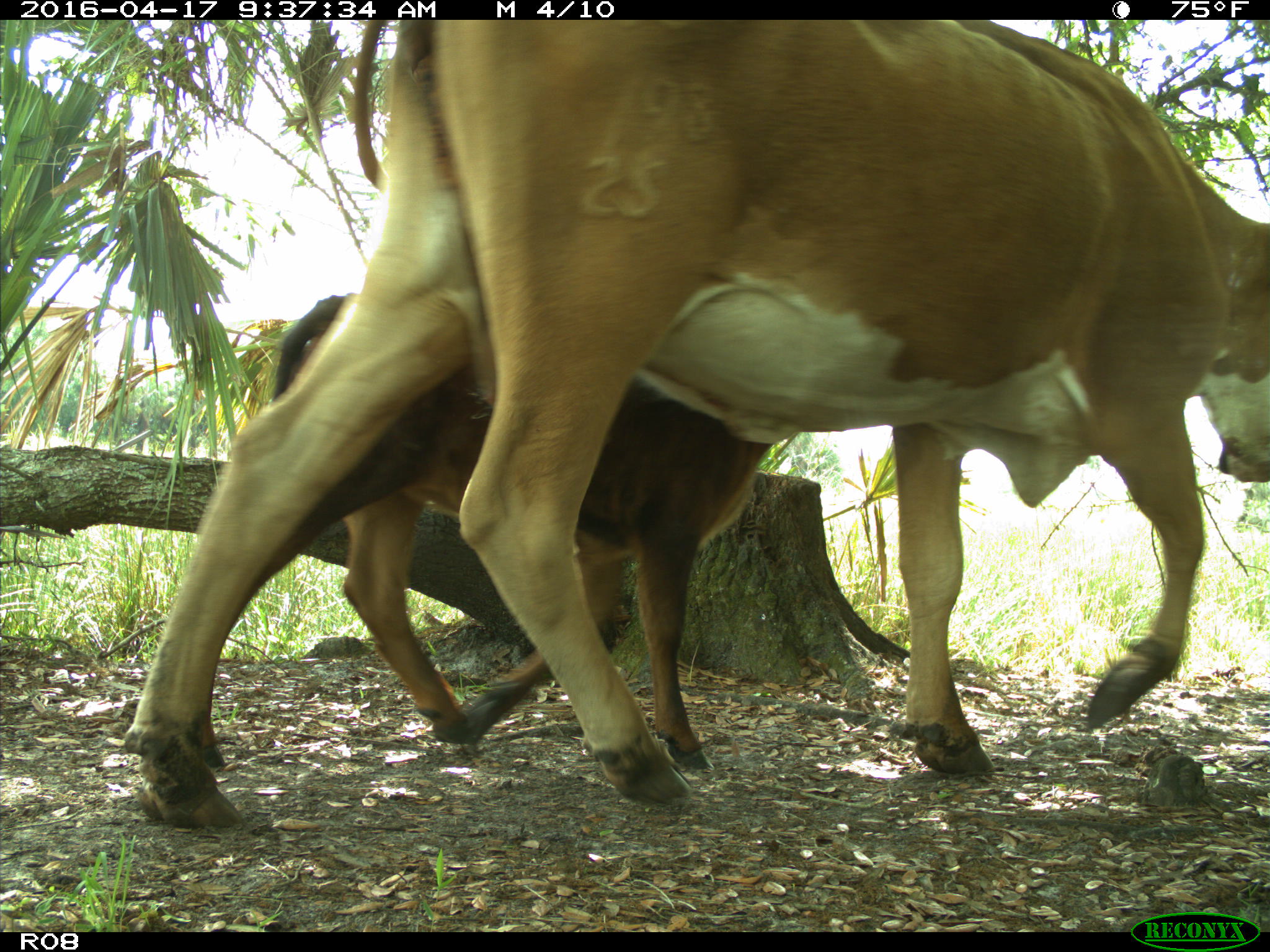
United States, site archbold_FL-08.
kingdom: Animalia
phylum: Chordata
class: Mammalia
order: Artiodactyla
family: Bovidae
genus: Bos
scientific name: Bos taurus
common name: domestic cow